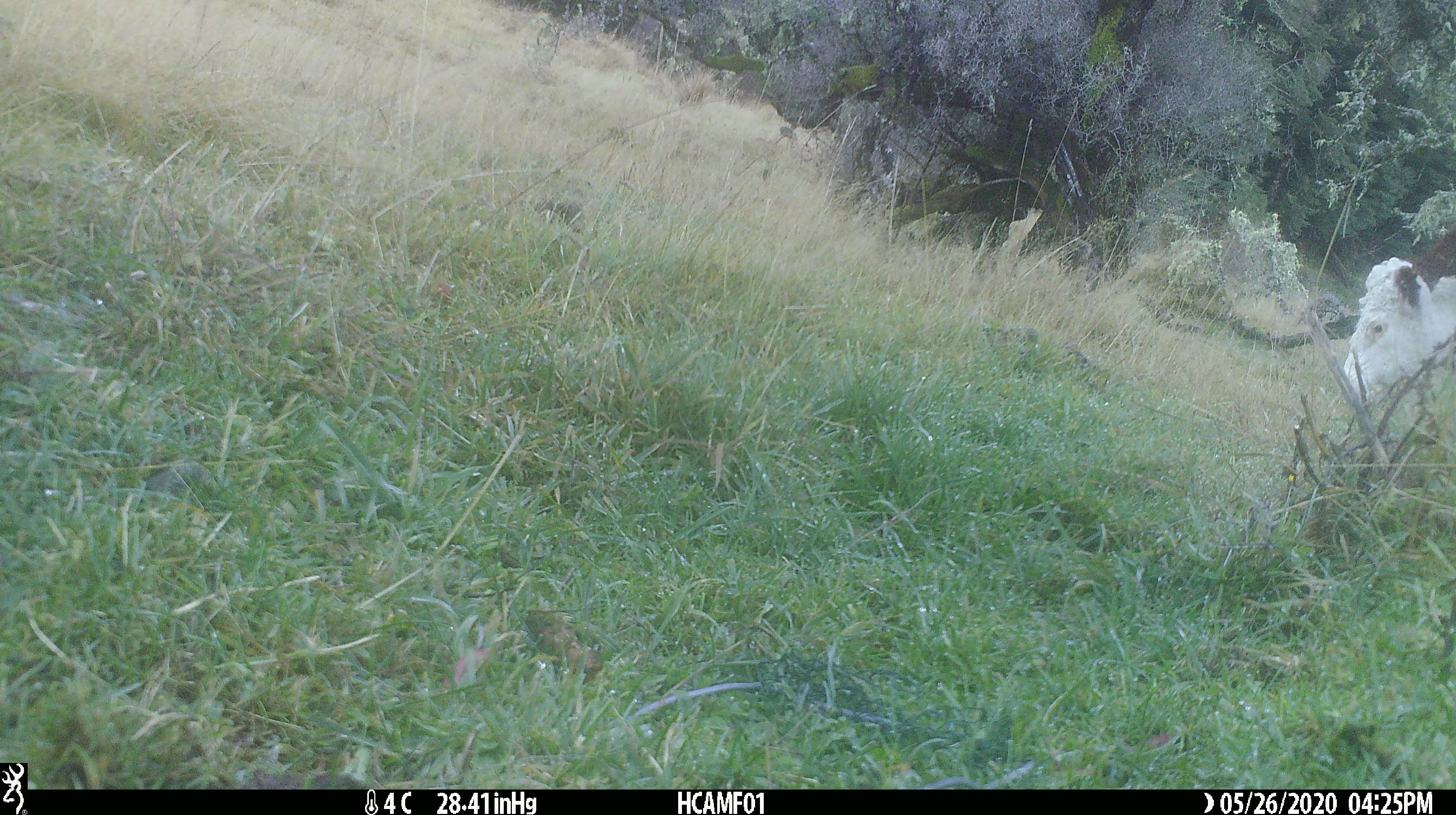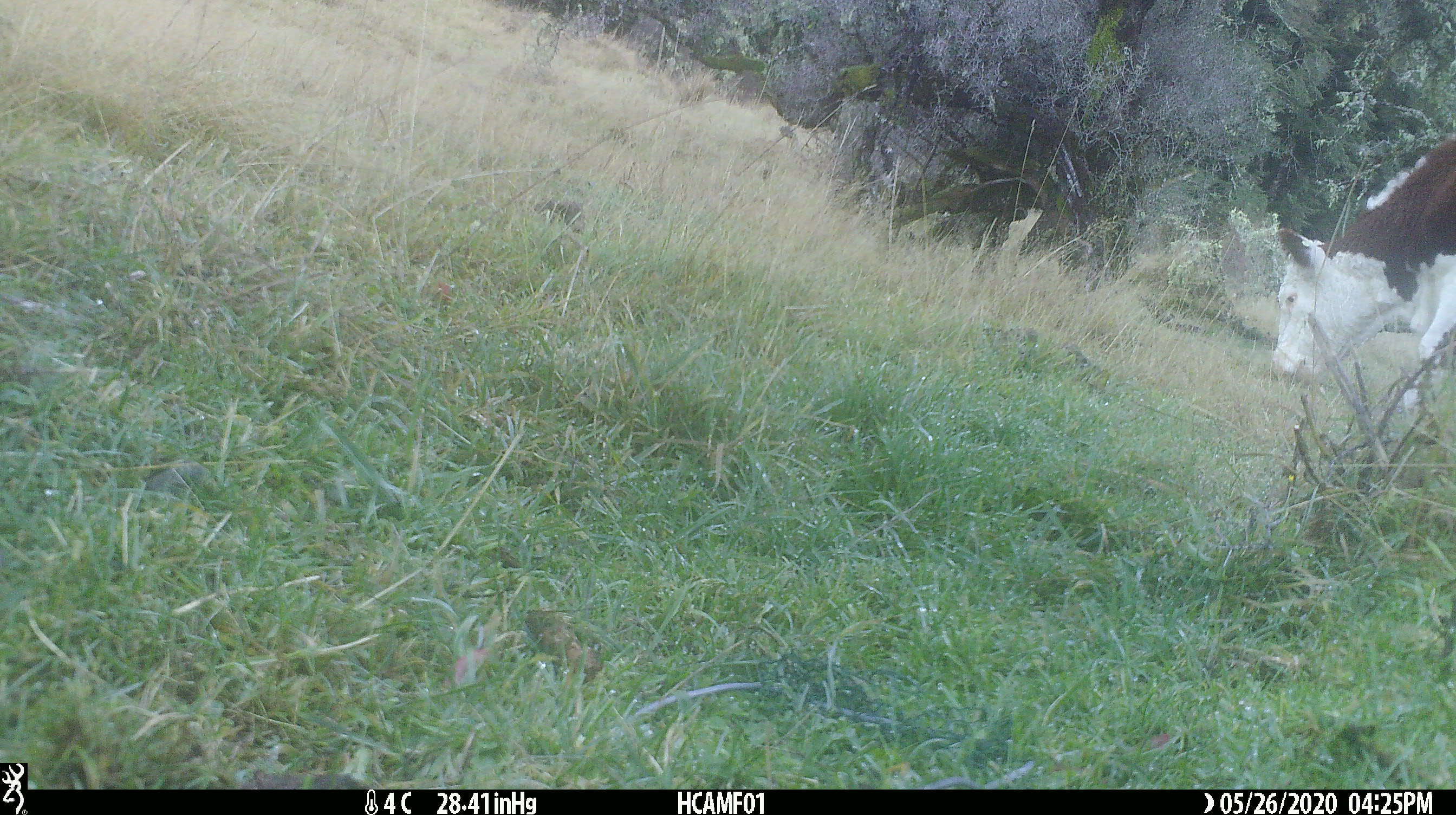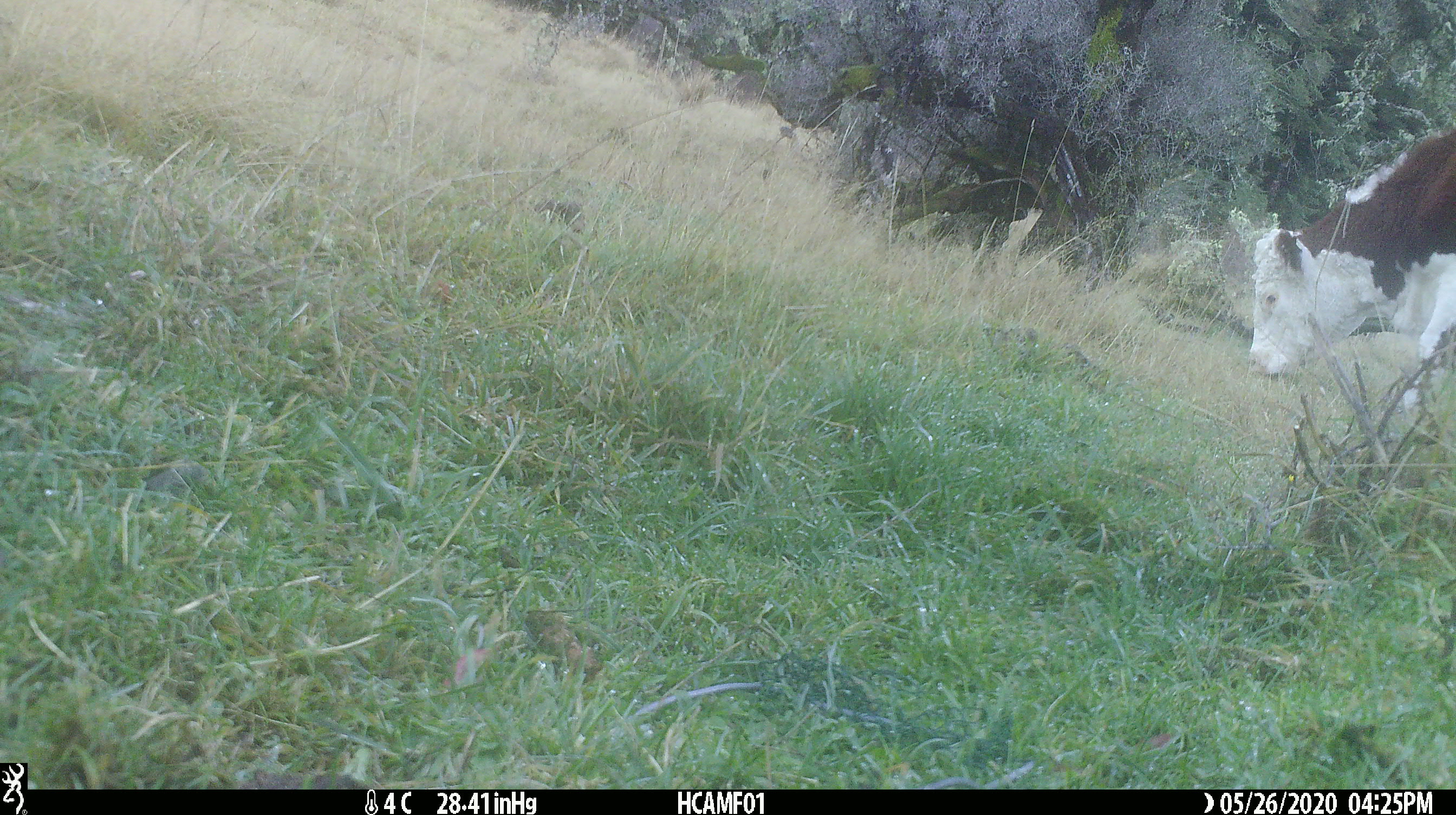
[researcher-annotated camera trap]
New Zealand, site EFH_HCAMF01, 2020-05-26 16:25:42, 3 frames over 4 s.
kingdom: Animalia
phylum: Chordata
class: Mammalia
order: Artiodactyla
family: Bovidae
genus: Bos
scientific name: Bos taurus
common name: domestic cow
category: cow